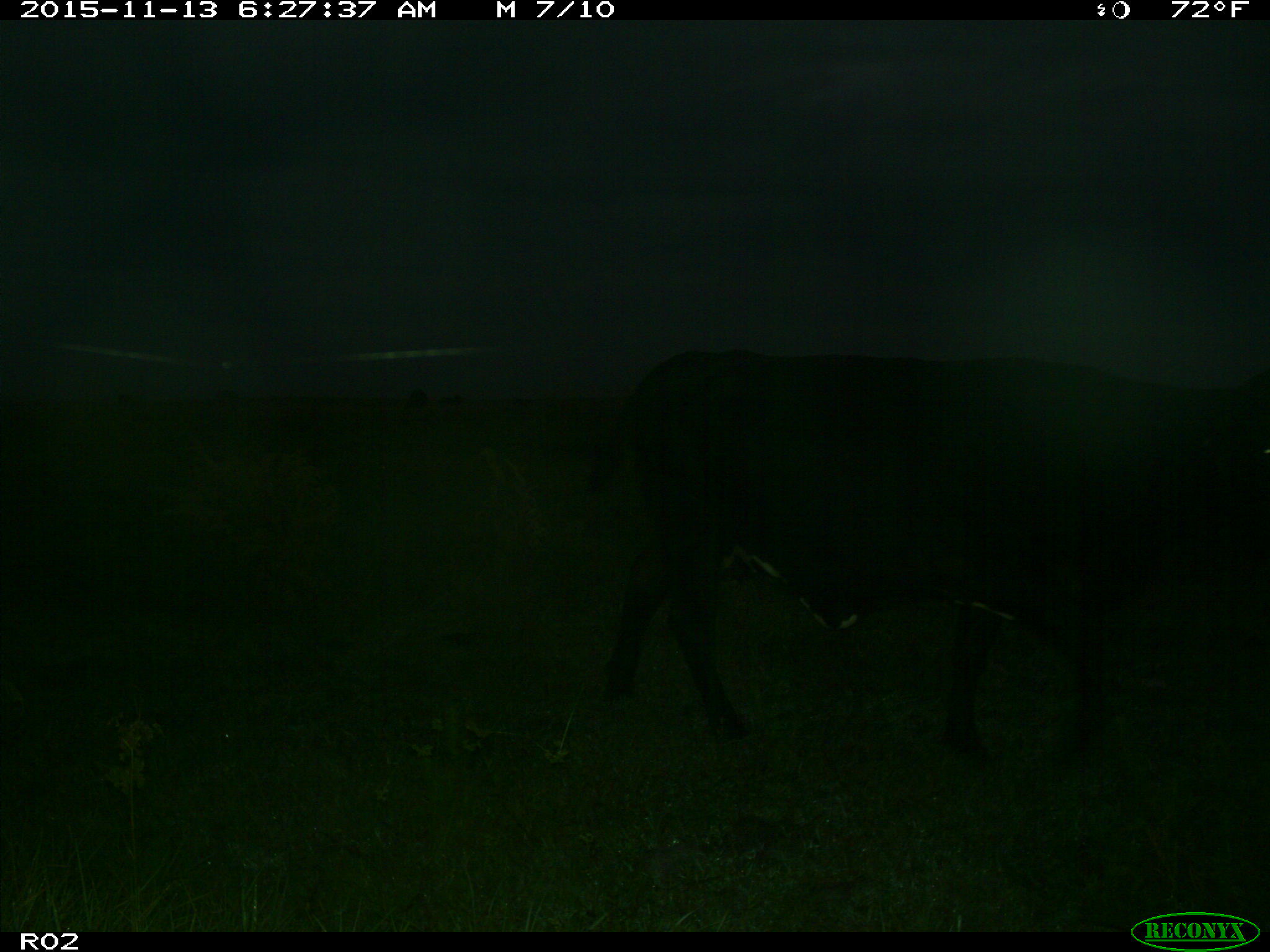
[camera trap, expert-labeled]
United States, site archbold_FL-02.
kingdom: Animalia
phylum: Chordata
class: Mammalia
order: Artiodactyla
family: Bovidae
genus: Bos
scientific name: Bos taurus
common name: domestic cow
Bos taurus (domestic cow).